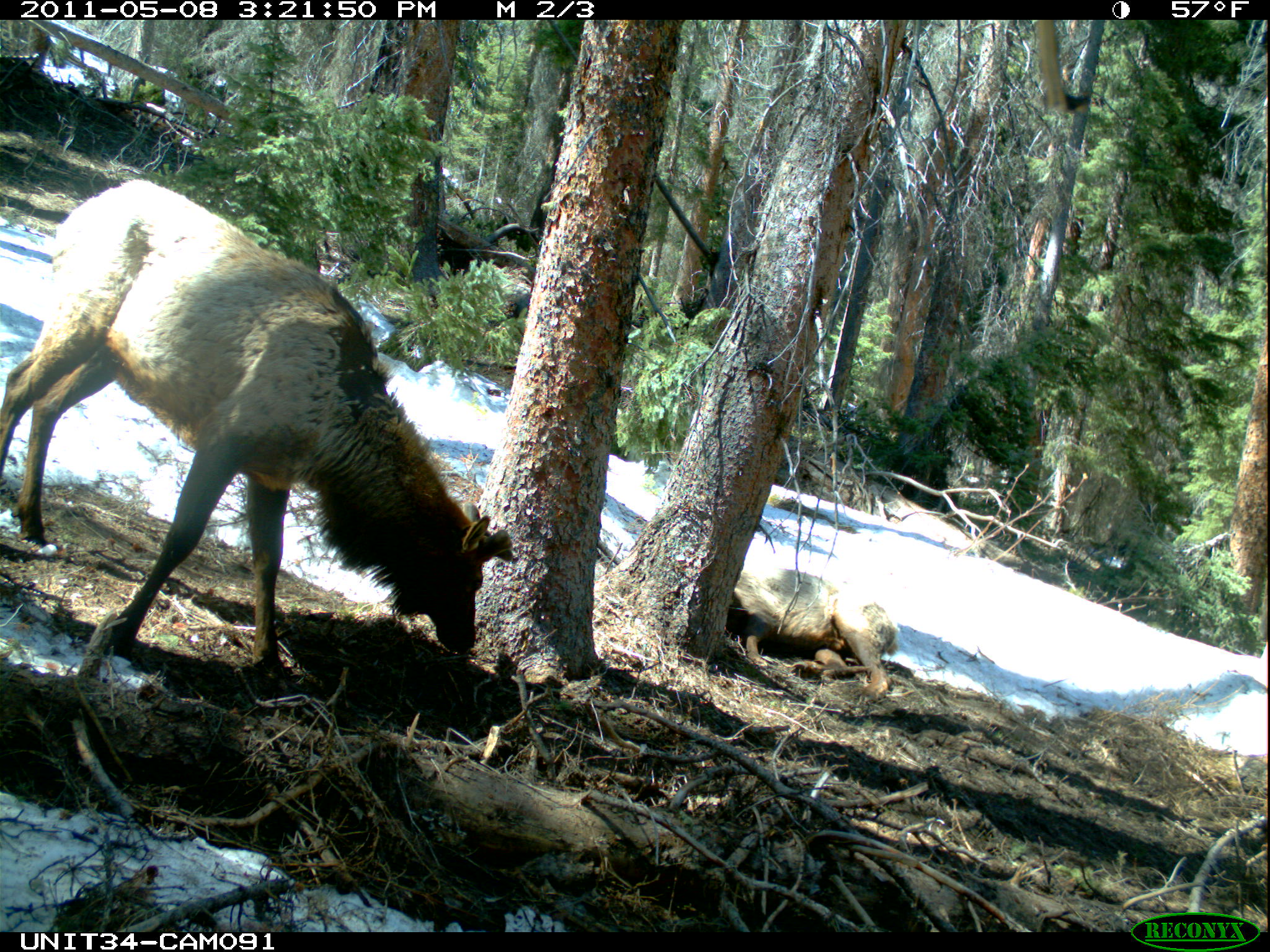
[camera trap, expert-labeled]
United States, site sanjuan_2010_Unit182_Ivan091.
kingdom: Animalia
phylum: Chordata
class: Mammalia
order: Artiodactyla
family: Cervidae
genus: Cervus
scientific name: Cervus elaphus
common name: red deer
Cervus elaphus (red deer).